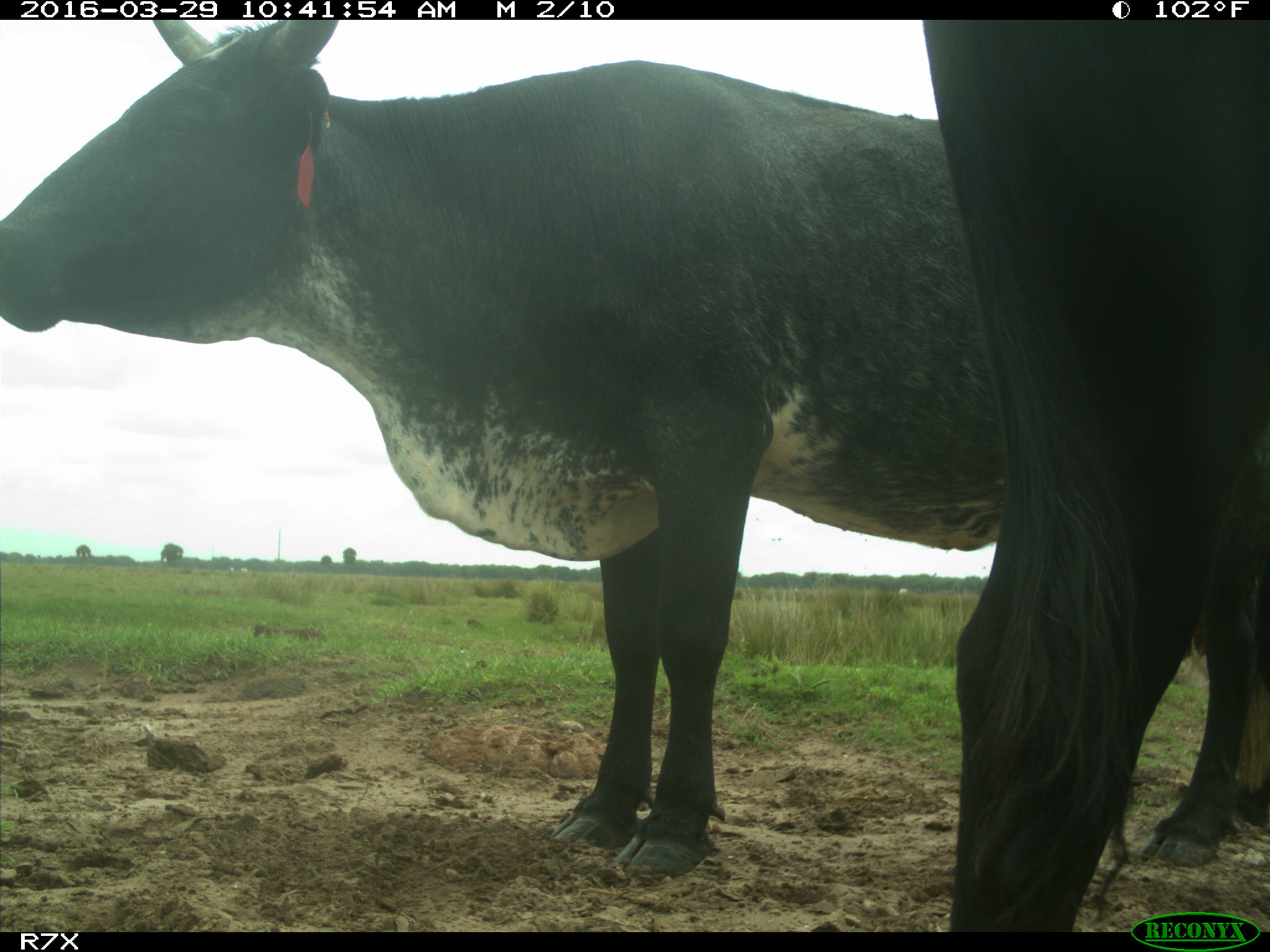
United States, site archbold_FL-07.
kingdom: Animalia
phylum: Chordata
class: Mammalia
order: Artiodactyla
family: Bovidae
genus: Bos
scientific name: Bos taurus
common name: domestic cow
Bos taurus (domestic cow).